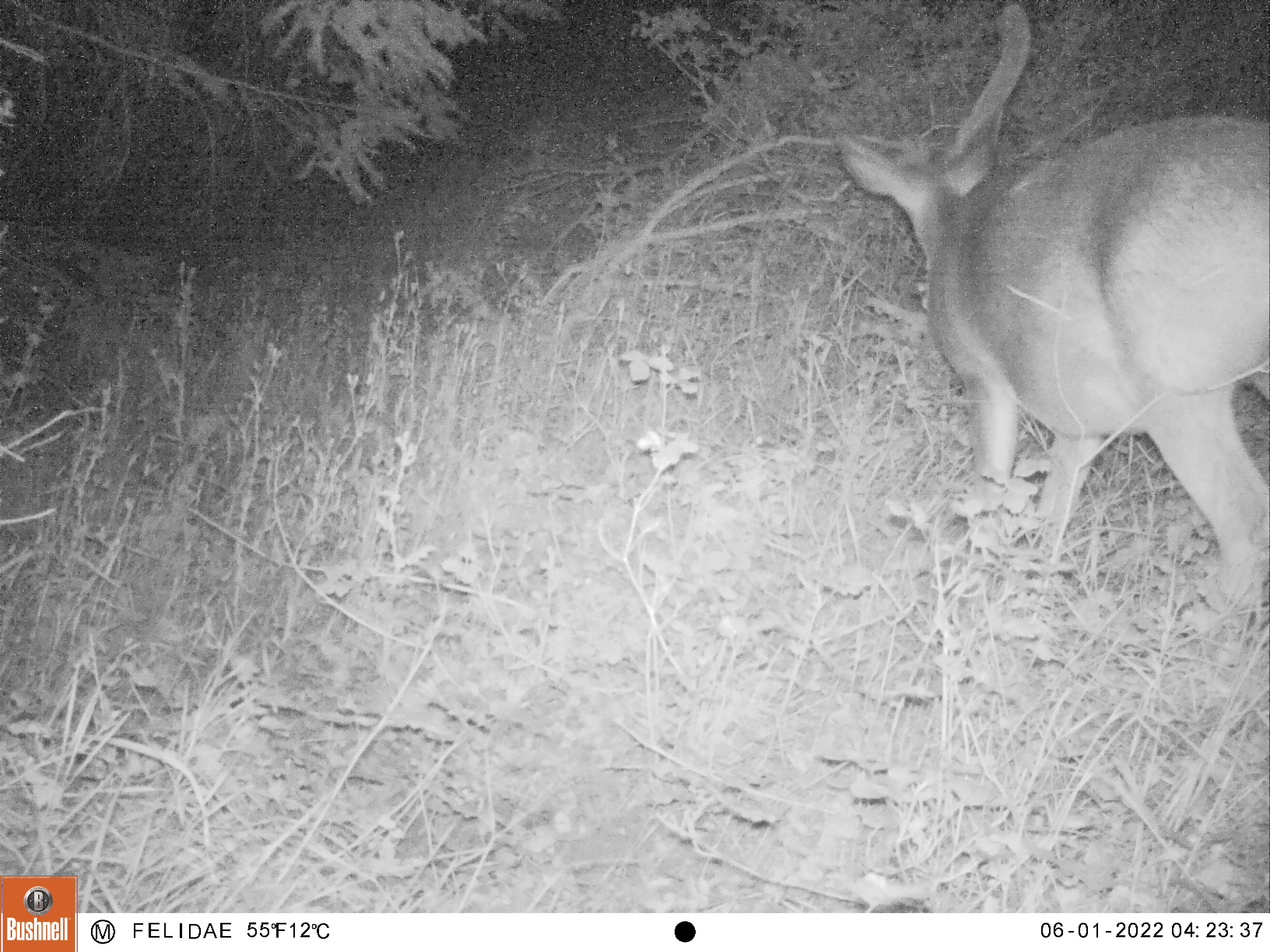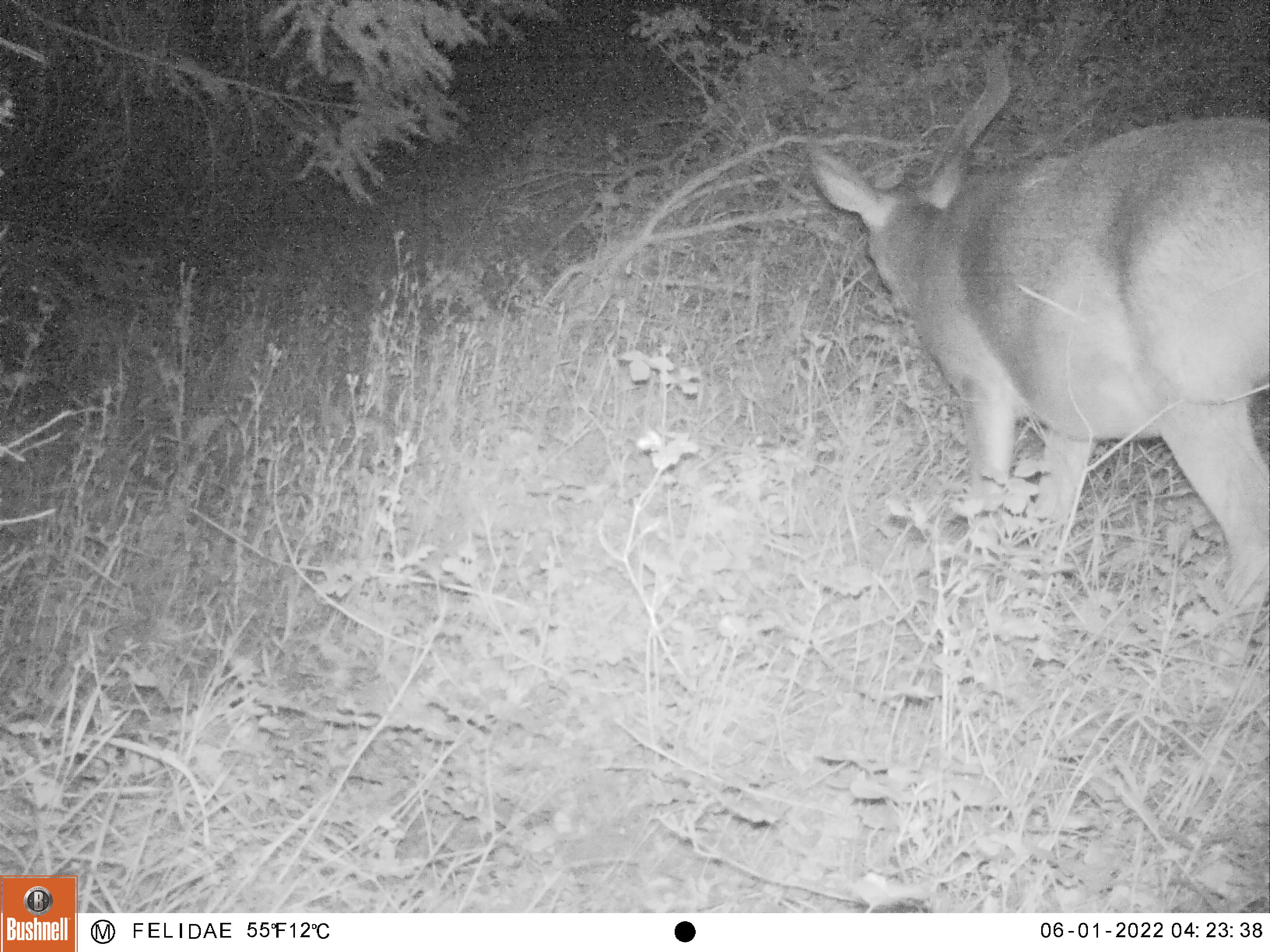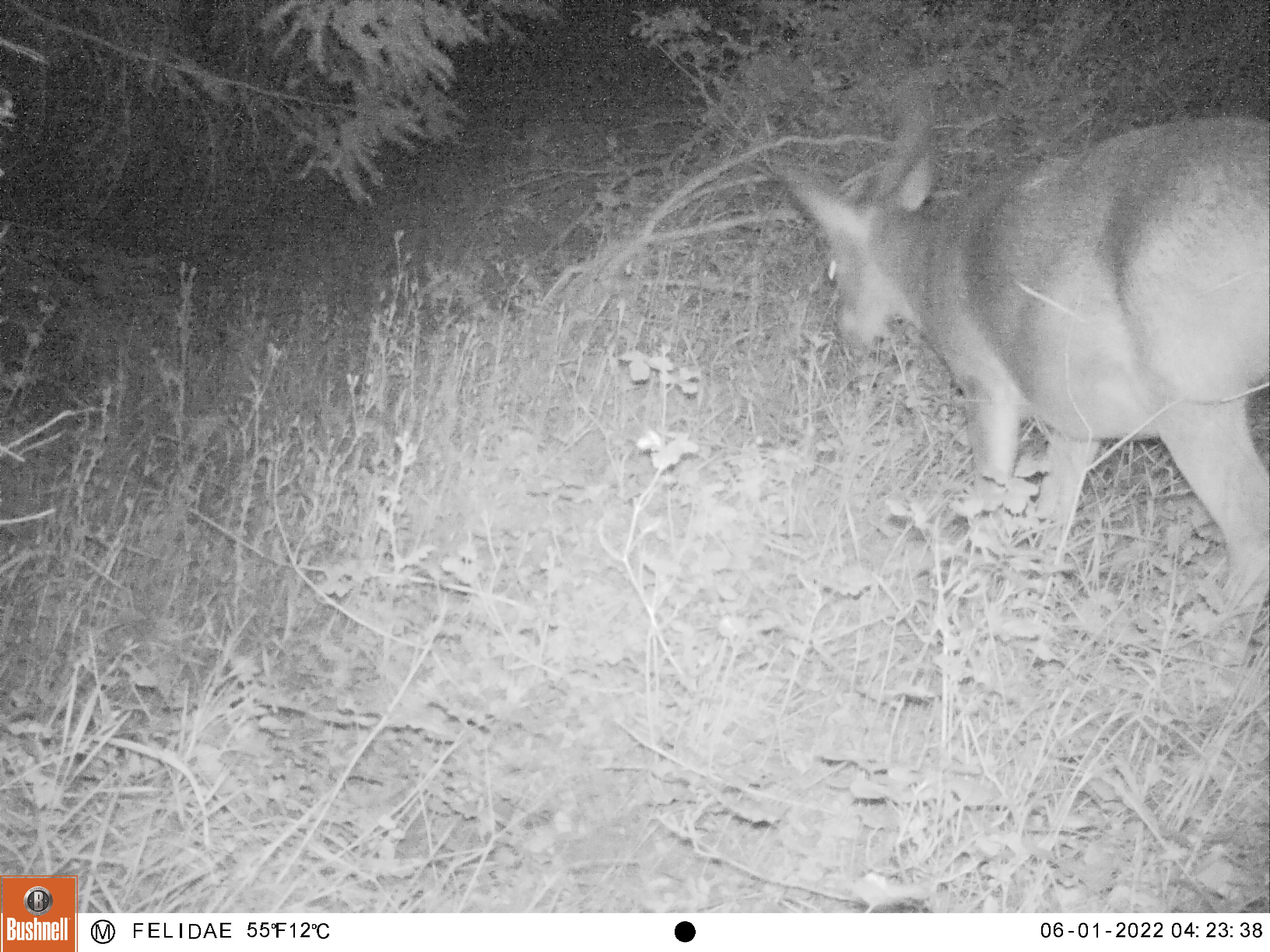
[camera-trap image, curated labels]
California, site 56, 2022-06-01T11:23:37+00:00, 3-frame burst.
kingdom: Animalia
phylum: Chordata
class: Mammalia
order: Artiodactyla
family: Cervidae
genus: Odocoileus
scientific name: Odocoileus hemionus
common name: mule deer